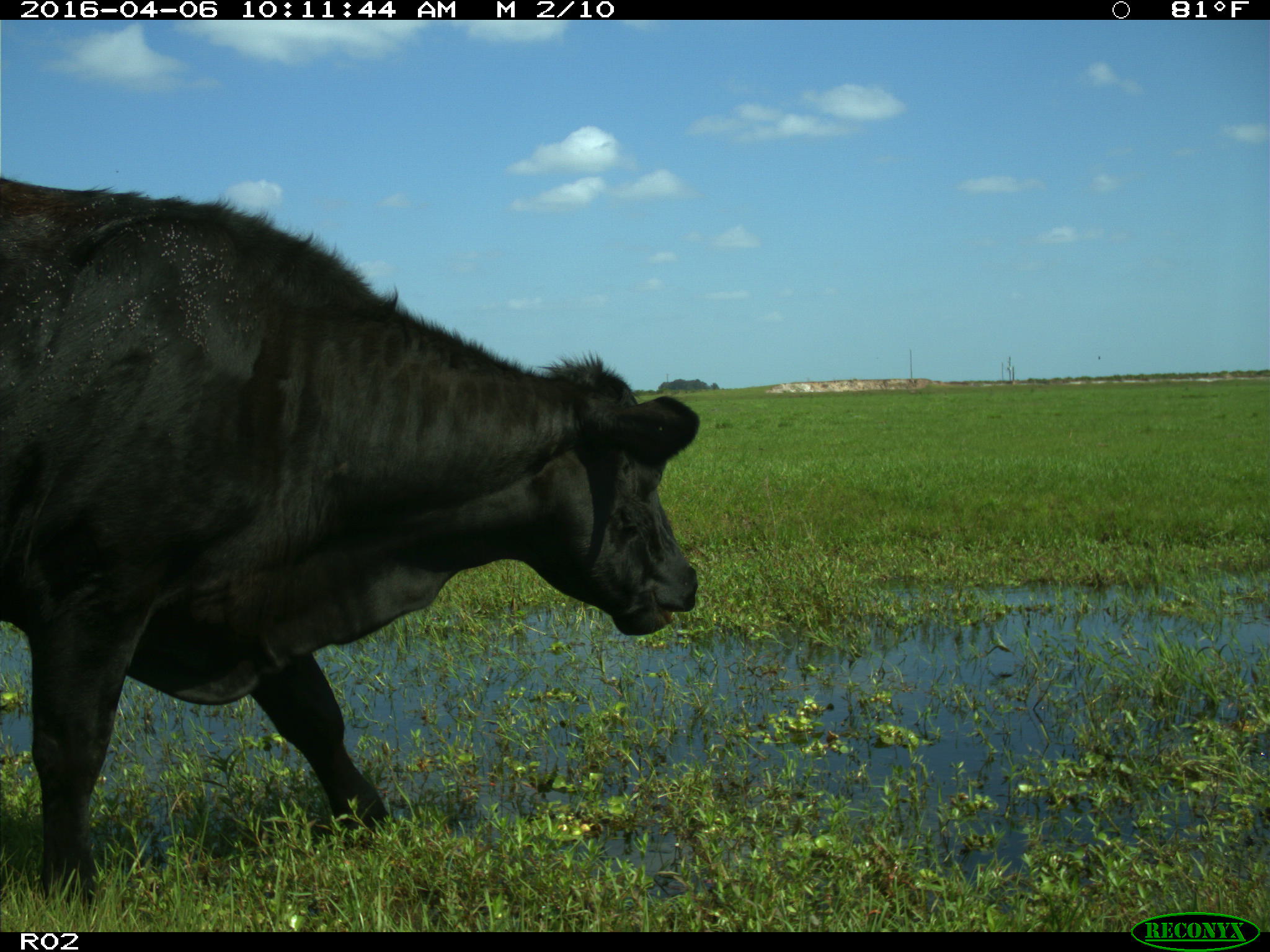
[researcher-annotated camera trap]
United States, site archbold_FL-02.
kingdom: Animalia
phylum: Chordata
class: Mammalia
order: Artiodactyla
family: Bovidae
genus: Bos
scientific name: Bos taurus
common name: domestic cow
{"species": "Bos taurus (domestic cow)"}